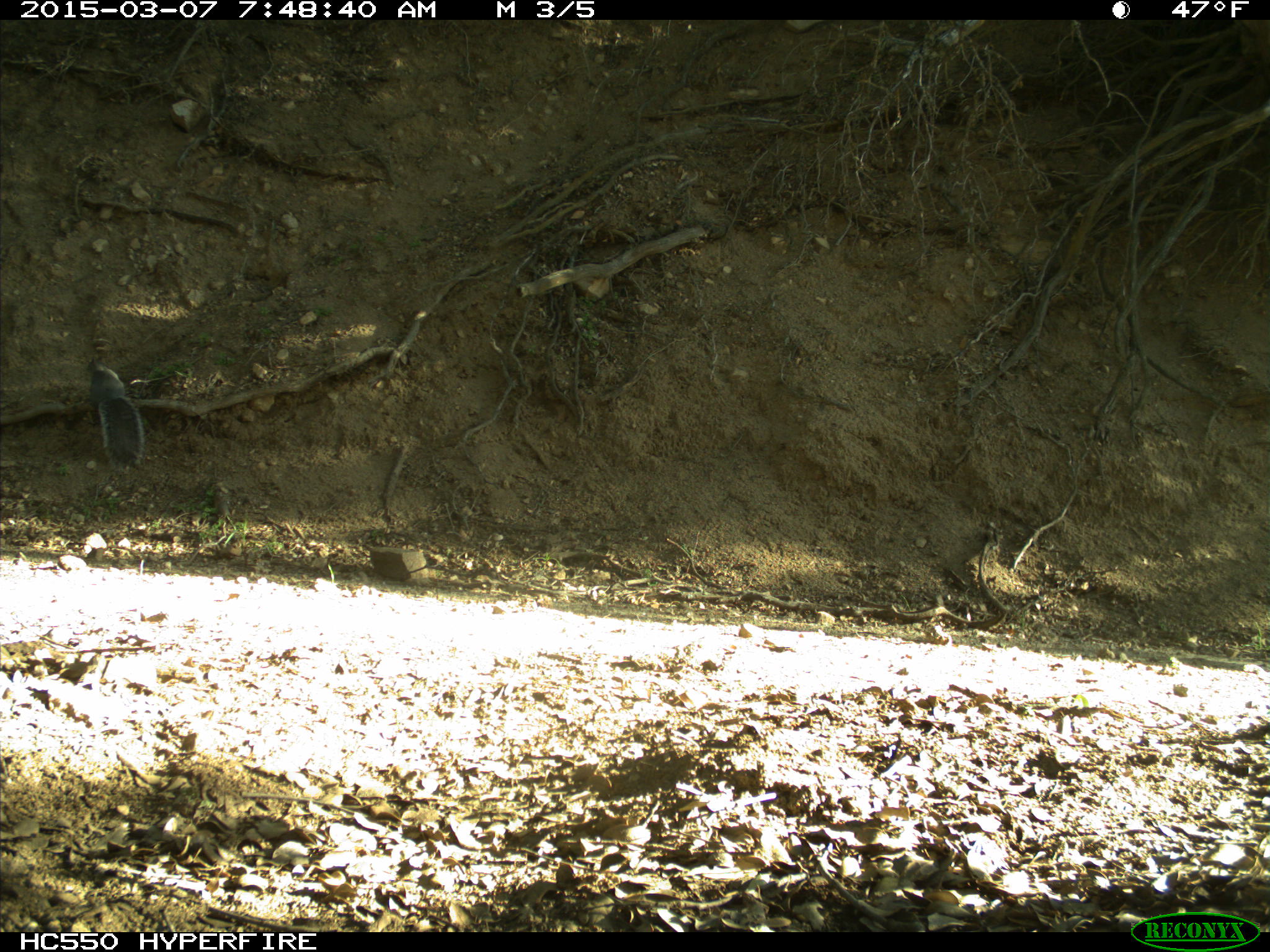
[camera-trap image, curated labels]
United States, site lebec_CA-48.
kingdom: Animalia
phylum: Chordata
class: Mammalia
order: Rodentia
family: Sciuridae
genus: Sciurus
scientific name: Sciurus carolinensis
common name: eastern gray squirrel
Sciurus carolinensis (eastern gray squirrel).